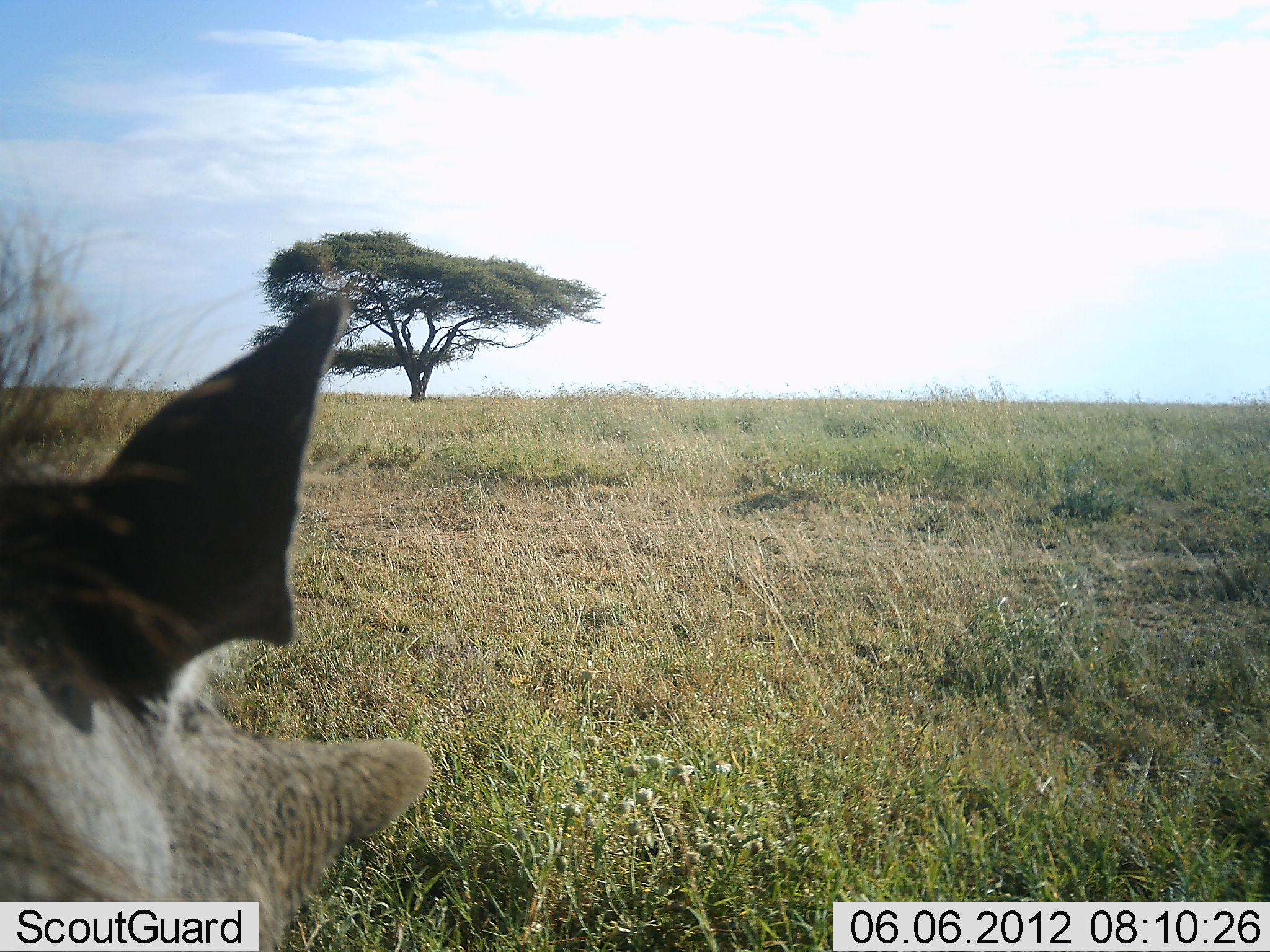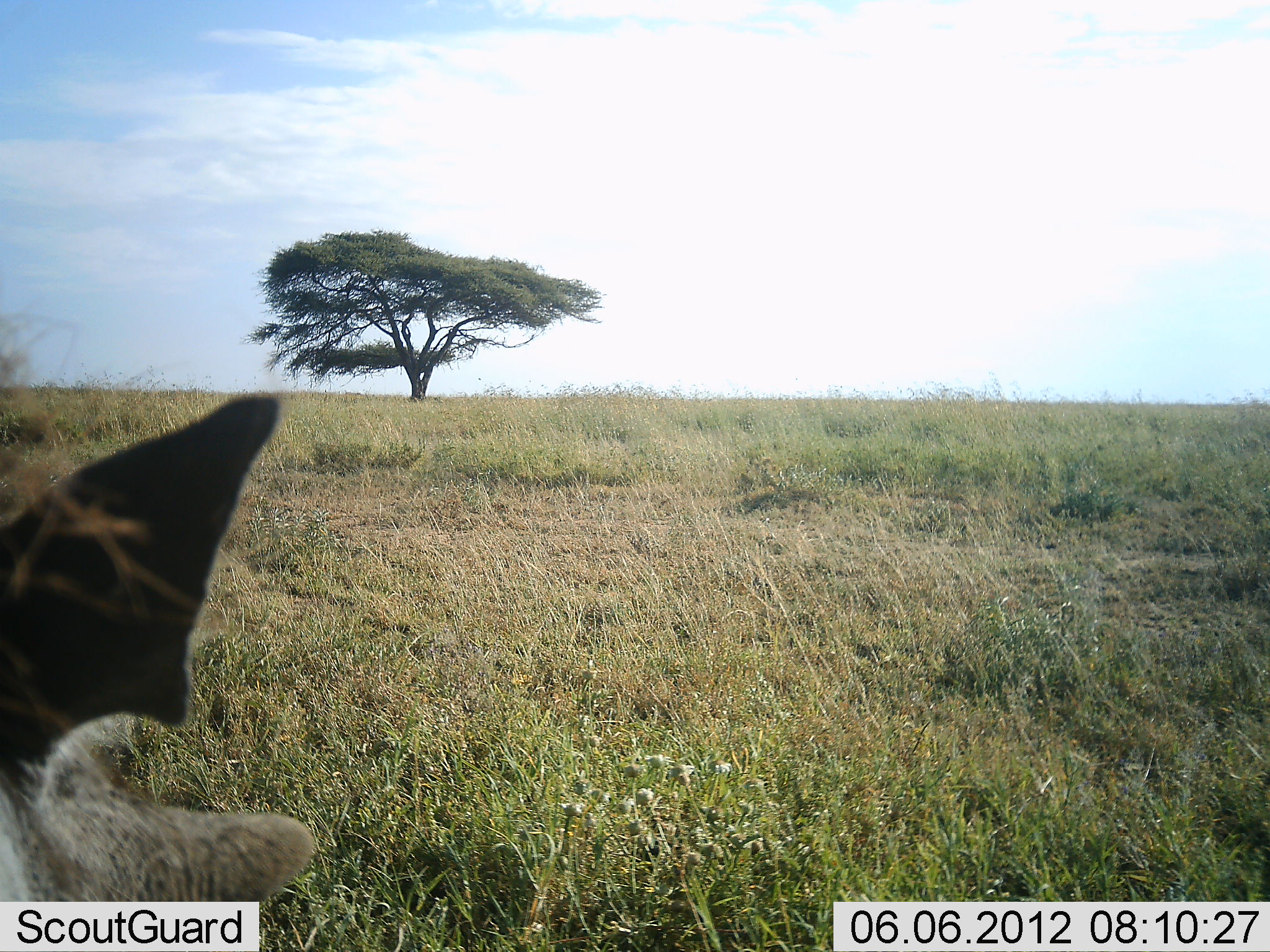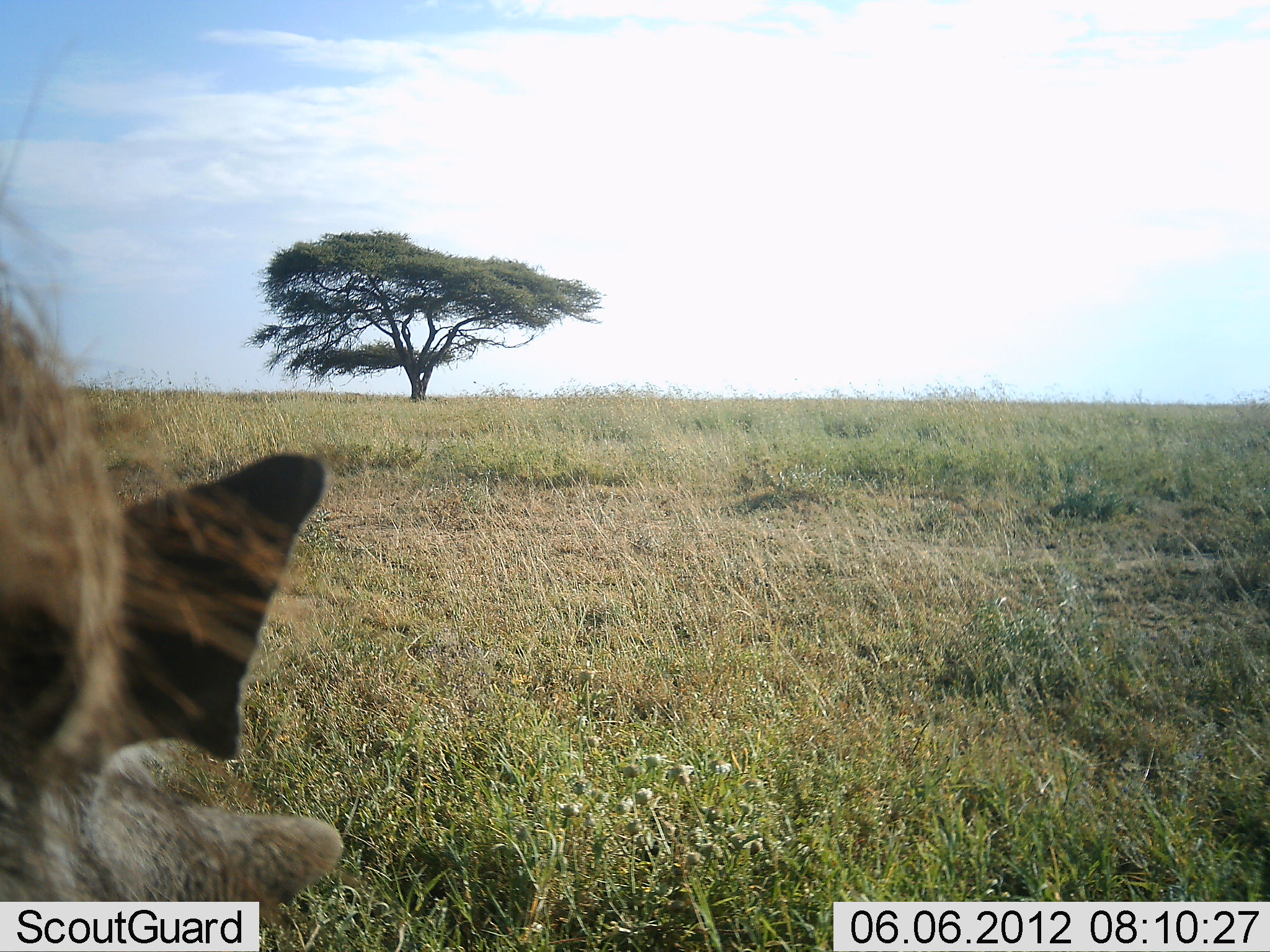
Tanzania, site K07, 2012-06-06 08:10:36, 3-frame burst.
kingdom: Animalia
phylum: Chordata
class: Mammalia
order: Artiodactyla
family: Suidae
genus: Phacochoerus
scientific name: Phacochoerus africanus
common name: warthog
Warthog (Phacochoerus africanus), count 1. Behavior (volunteer vote fractions): standing 40%, resting 20%, moving 30%, interacting 0%. Young present (vote fraction): 0%. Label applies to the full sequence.